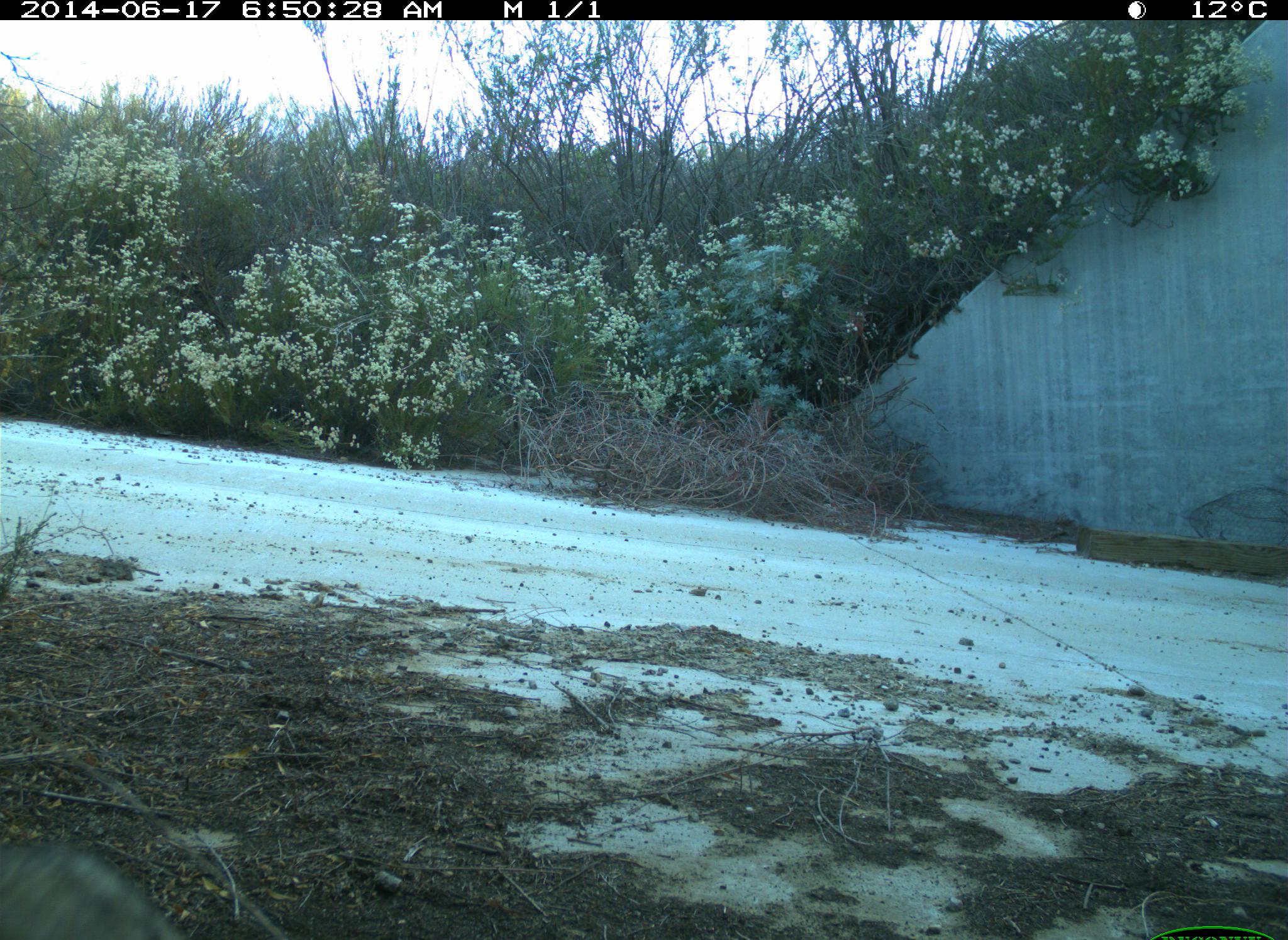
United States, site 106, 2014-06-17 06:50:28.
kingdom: Animalia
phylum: Chordata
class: Mammalia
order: Carnivora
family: Canidae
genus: Canis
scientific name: Canis latrans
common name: coyote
Coyote (Canis latrans).